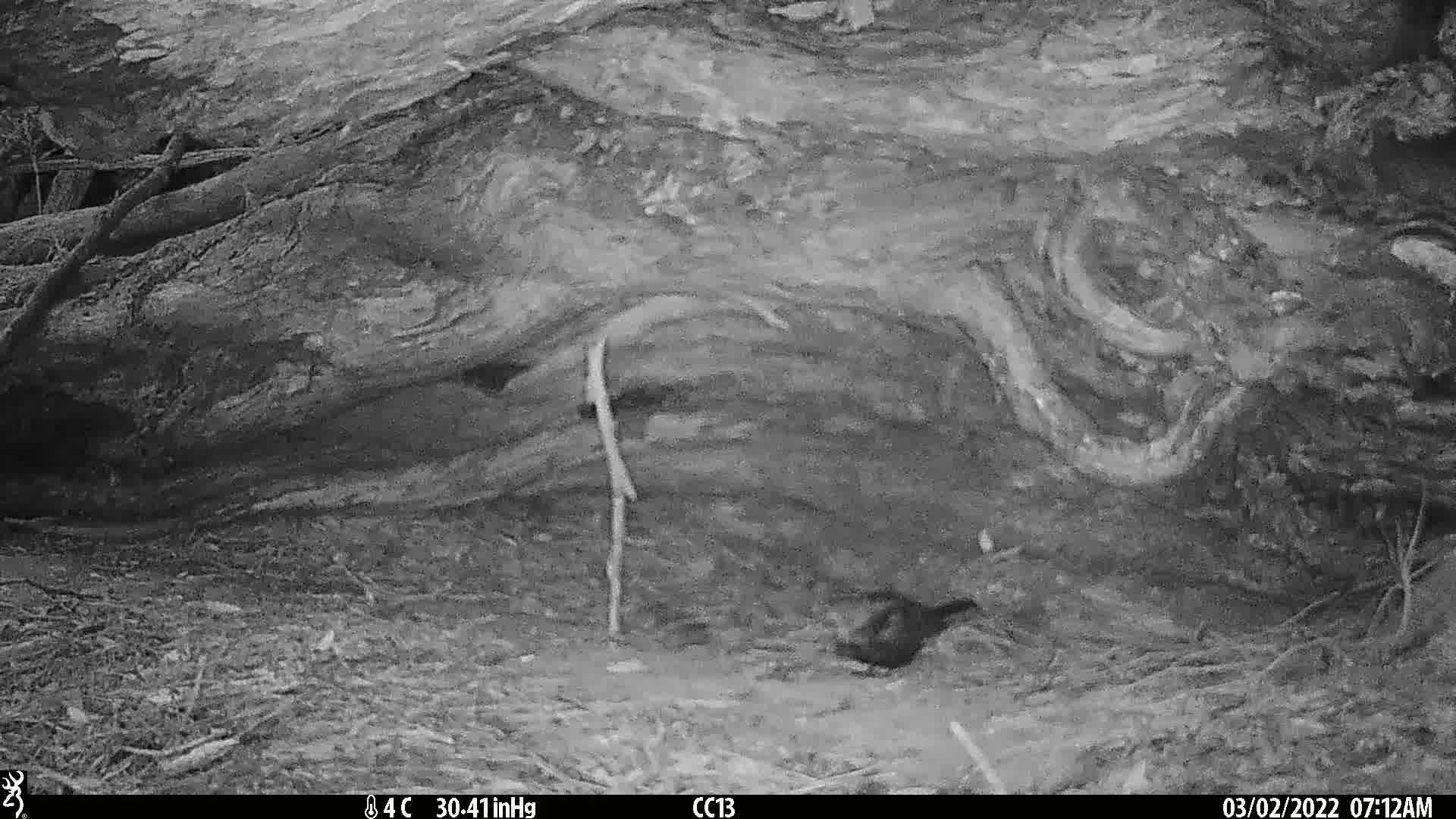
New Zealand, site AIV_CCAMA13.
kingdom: Animalia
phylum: Chordata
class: Aves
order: Passeriformes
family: Turdidae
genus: Turdus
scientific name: Turdus merula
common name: eurasian blackbird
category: blackbird